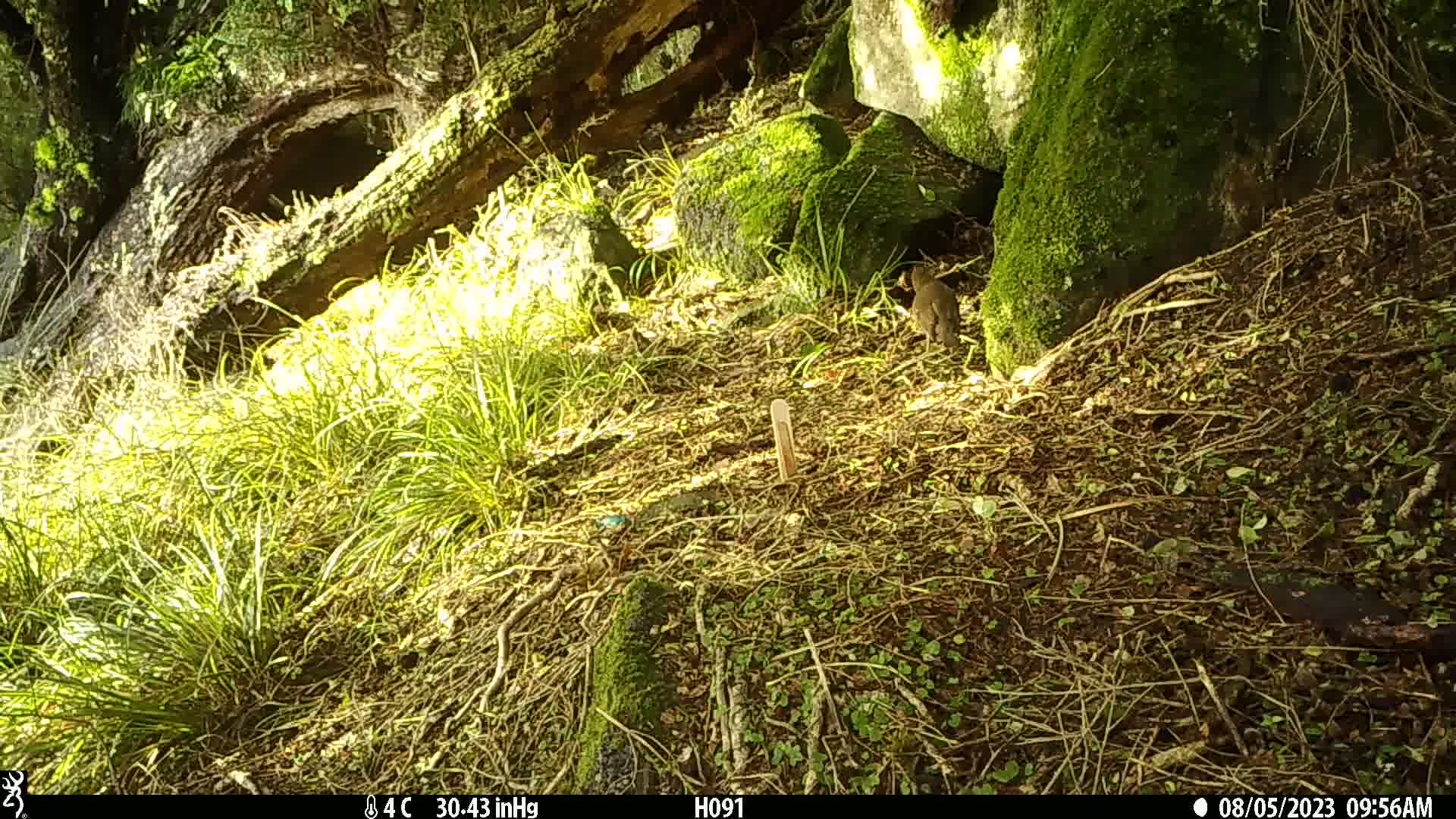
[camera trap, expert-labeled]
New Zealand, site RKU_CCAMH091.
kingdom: Animalia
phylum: Chordata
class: Aves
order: Passeriformes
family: Turdidae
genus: Turdus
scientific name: Turdus philomelos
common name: song thrush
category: thrush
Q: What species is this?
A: Thrush (song thrush) (Turdus philomelos).